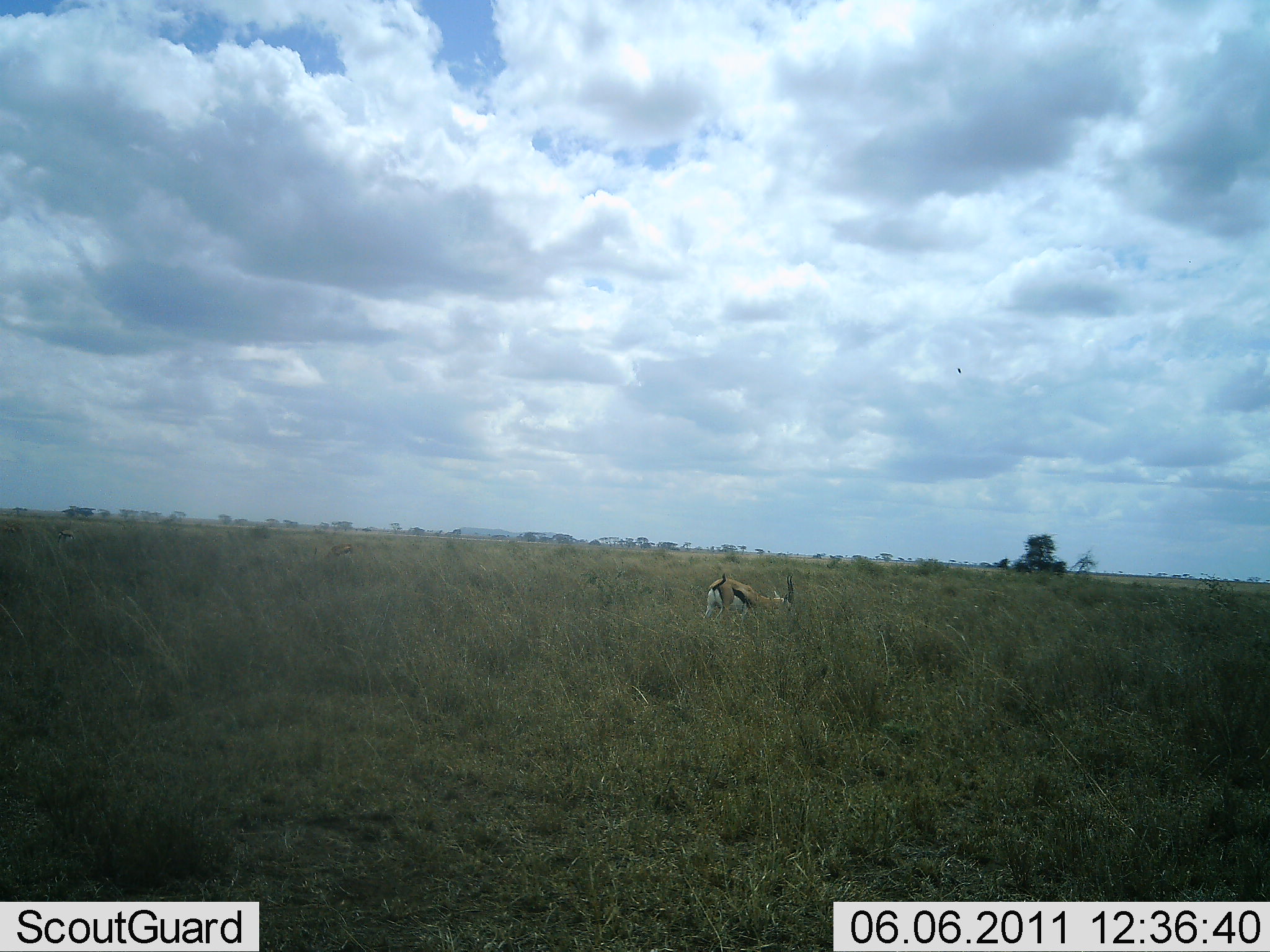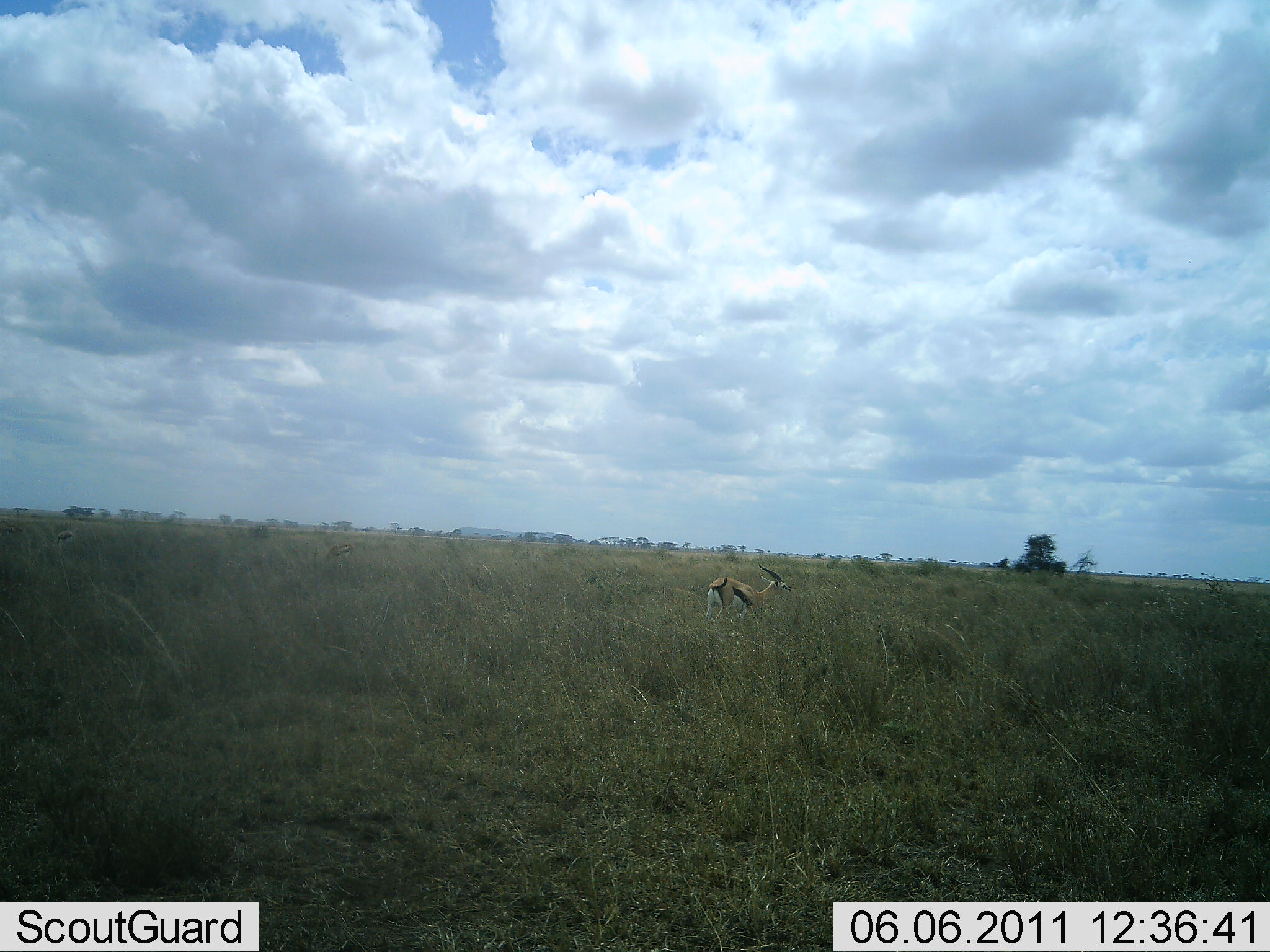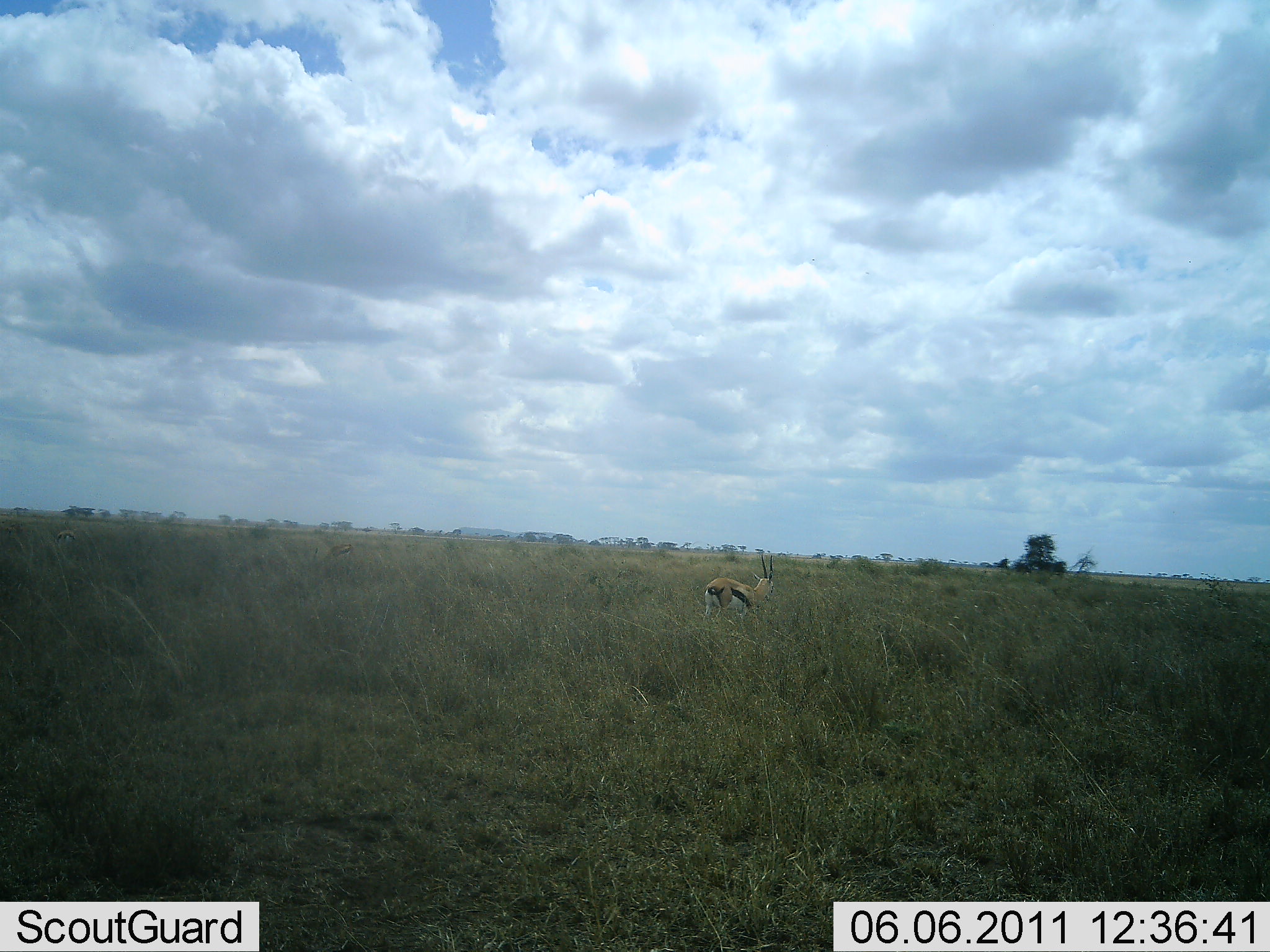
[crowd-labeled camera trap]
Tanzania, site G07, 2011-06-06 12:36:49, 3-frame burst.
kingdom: Animalia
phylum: Chordata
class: Mammalia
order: Artiodactyla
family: Bovidae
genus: Eudorcas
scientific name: Eudorcas thomsonii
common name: thomson's gazelle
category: gazellethomsons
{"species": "gazellethomsons (thomson's gazelle) (Eudorcas thomsonii)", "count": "1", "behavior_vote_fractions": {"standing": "50%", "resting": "0%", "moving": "10%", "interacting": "0%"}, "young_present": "0%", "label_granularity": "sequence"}